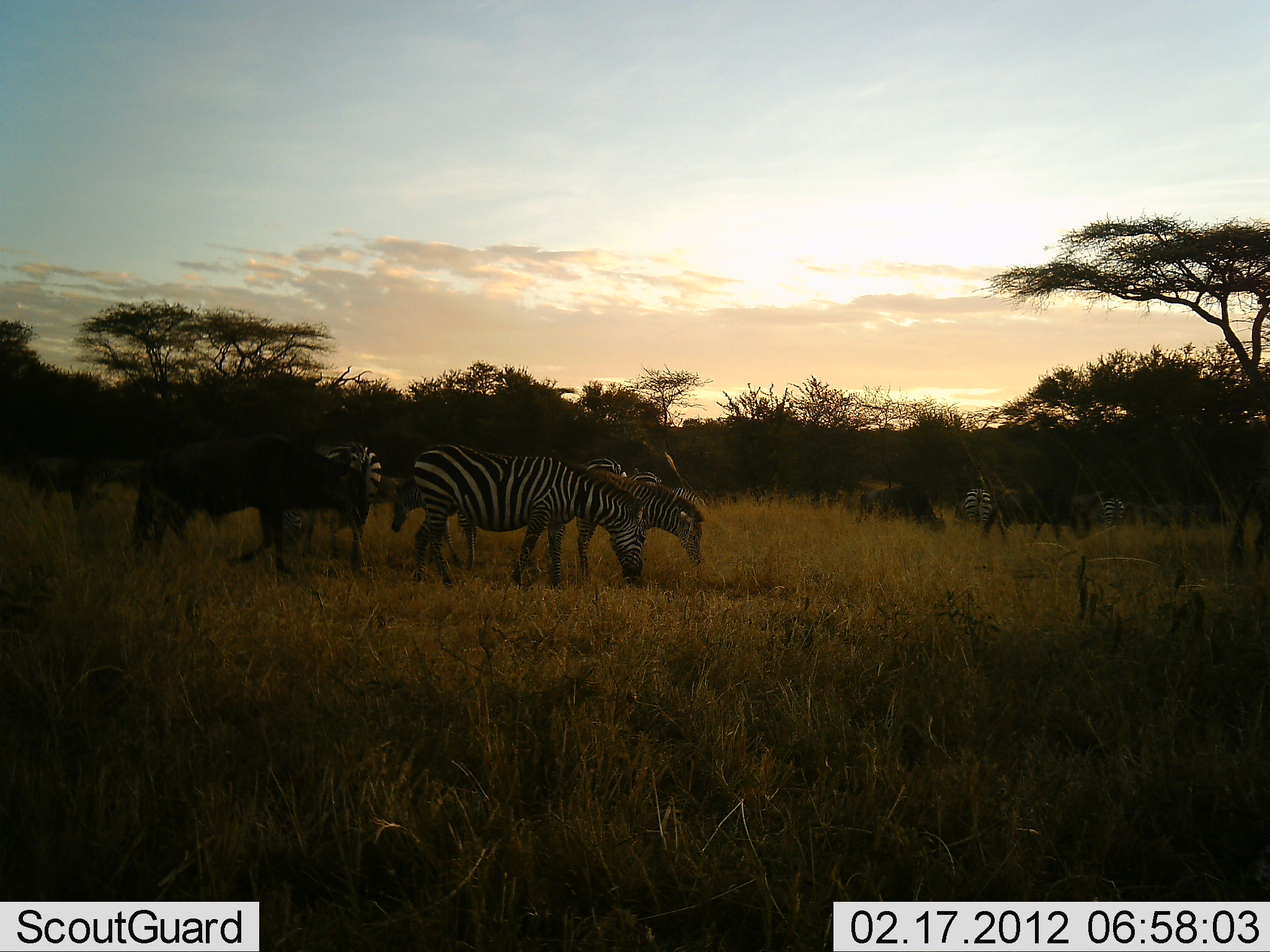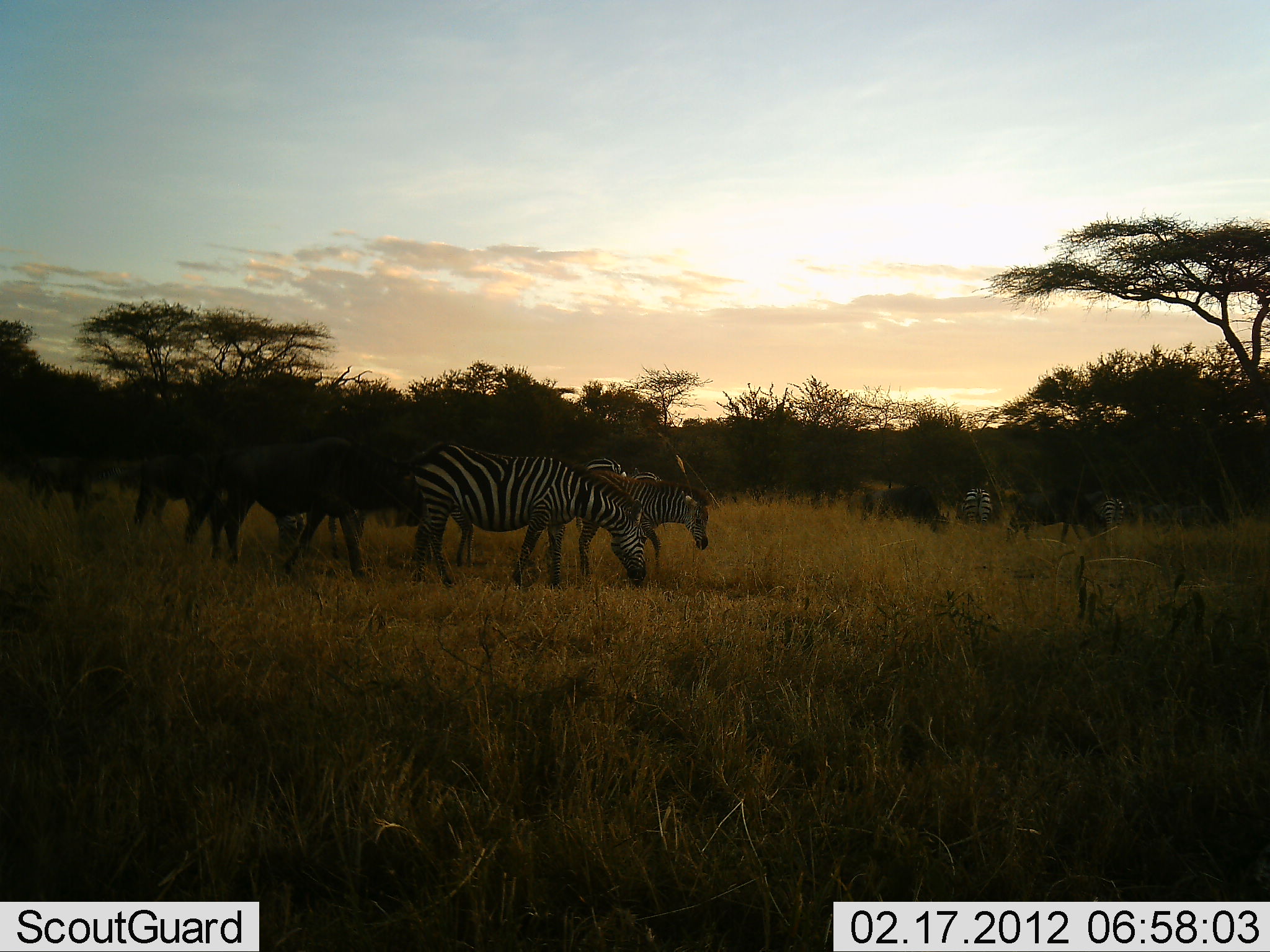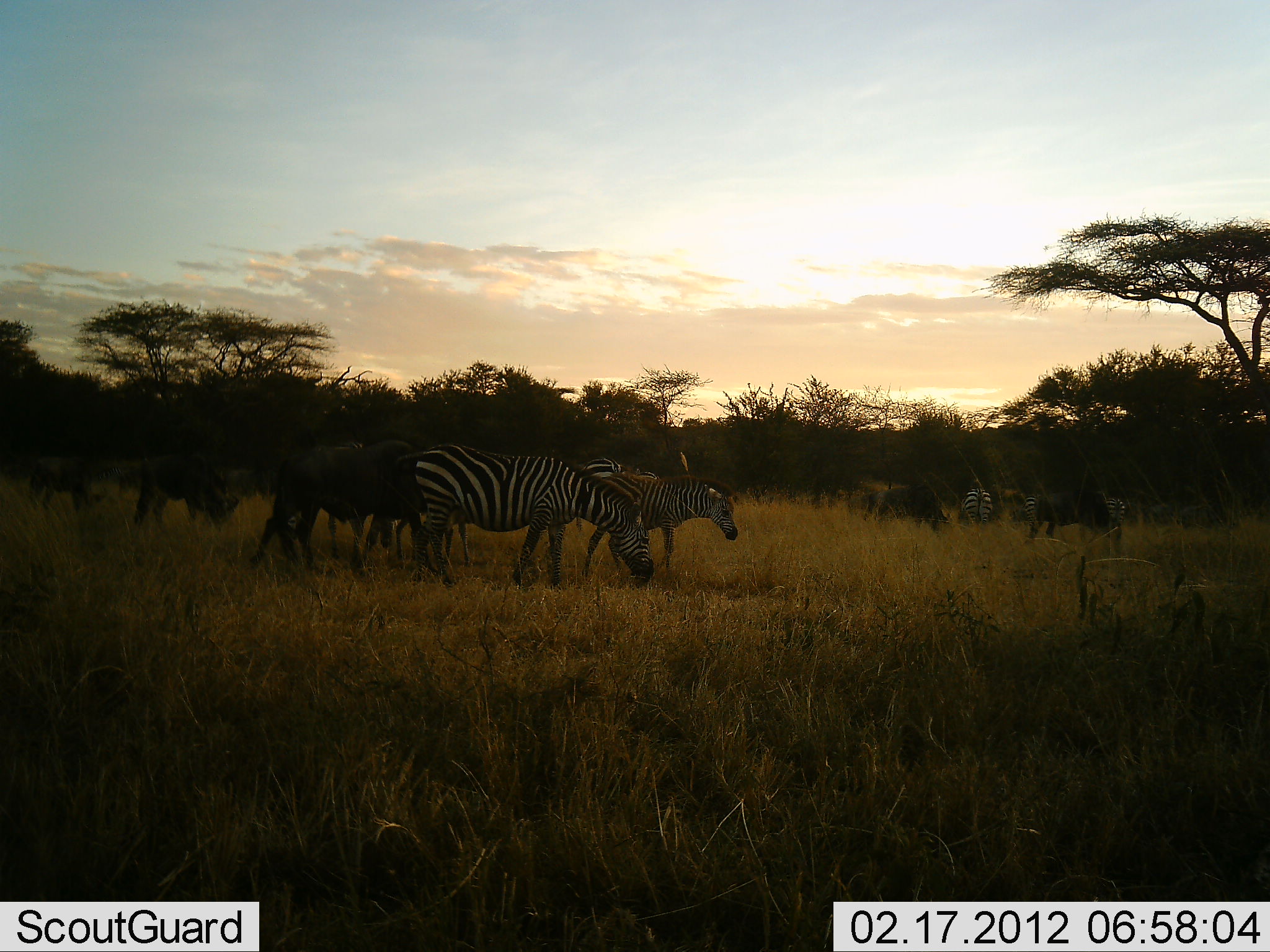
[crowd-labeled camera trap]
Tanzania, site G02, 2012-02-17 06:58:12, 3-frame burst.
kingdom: Animalia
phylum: Chordata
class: Mammalia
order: Artiodactyla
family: Bovidae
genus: Connochaetes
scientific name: Connochaetes taurinus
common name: blue wildebeest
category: wildebeest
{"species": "wildebeest (blue wildebeest) (Connochaetes taurinus)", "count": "5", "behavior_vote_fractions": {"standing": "29%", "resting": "0%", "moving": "59%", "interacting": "12%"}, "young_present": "0%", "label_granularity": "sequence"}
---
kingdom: Animalia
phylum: Chordata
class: Mammalia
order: Perissodactyla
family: Equidae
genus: Equus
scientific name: Equus quagga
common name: plains zebra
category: zebra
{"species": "zebra (plains zebra) (Equus quagga)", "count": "6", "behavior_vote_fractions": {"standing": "29%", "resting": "0%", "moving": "24%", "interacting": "5%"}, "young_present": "10%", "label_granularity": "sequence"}